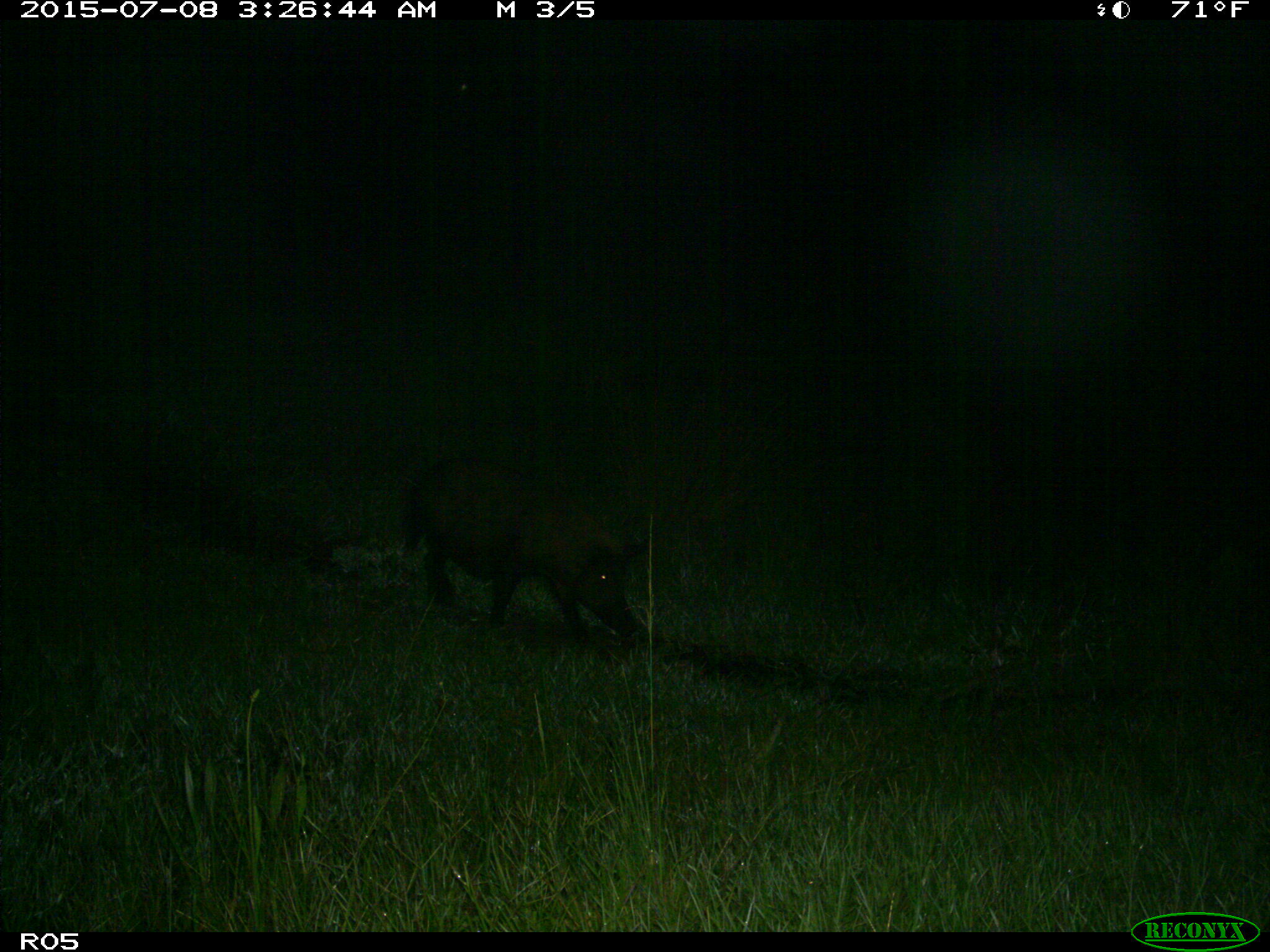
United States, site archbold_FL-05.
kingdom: Animalia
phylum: Chordata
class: Mammalia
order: Artiodactyla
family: Suidae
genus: Sus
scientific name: Sus scrofa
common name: wild boar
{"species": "Sus scrofa (wild boar)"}